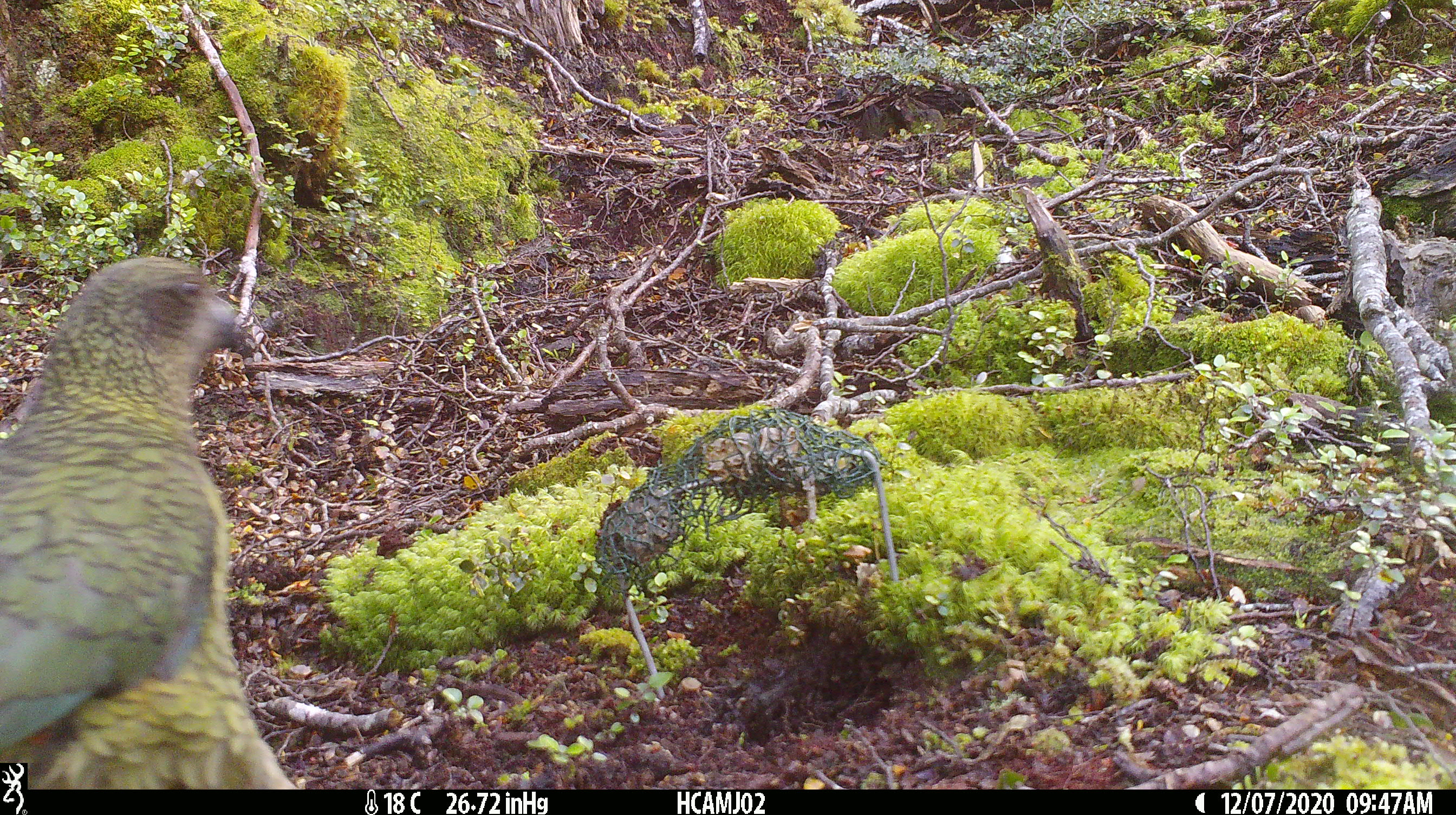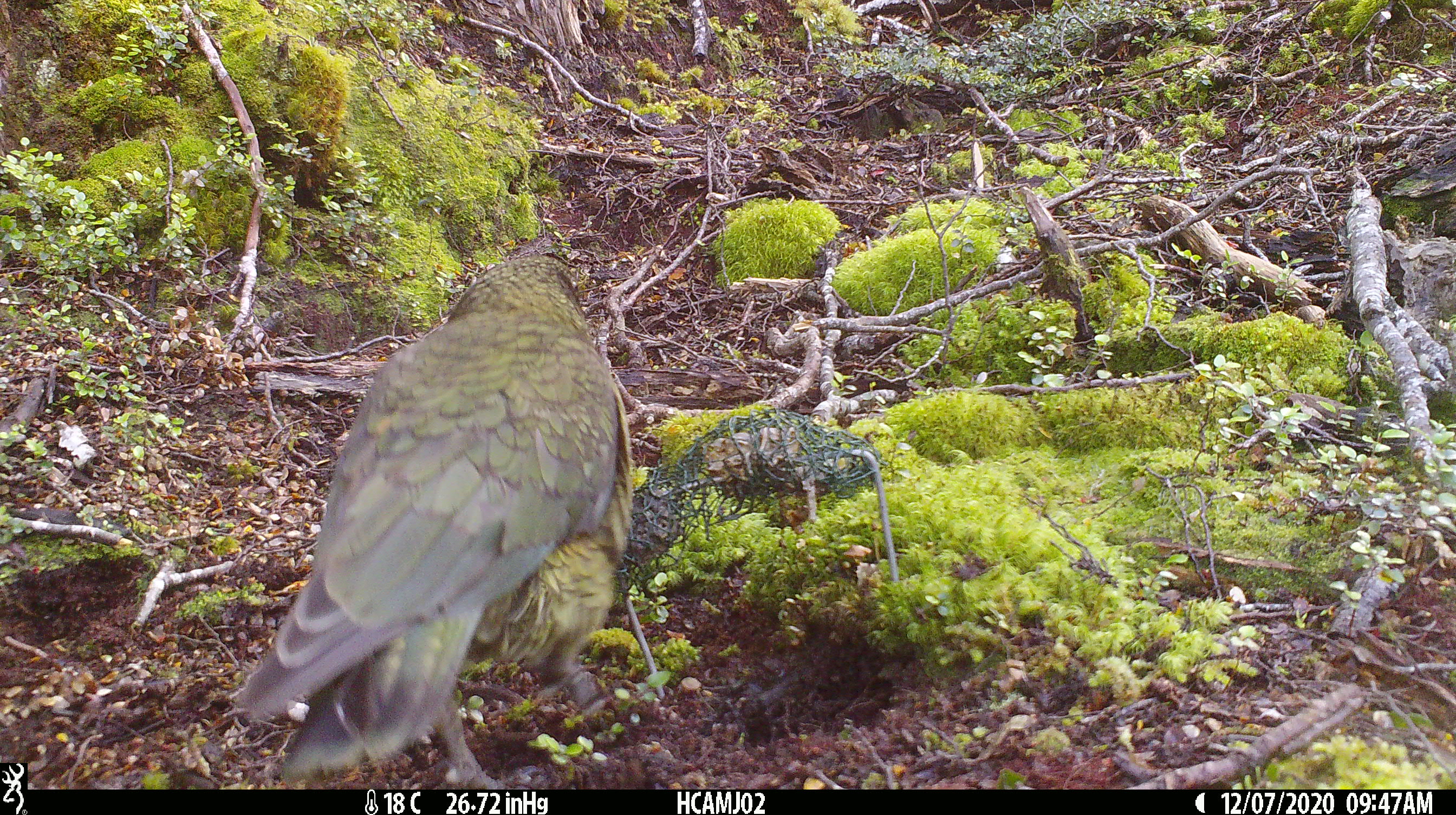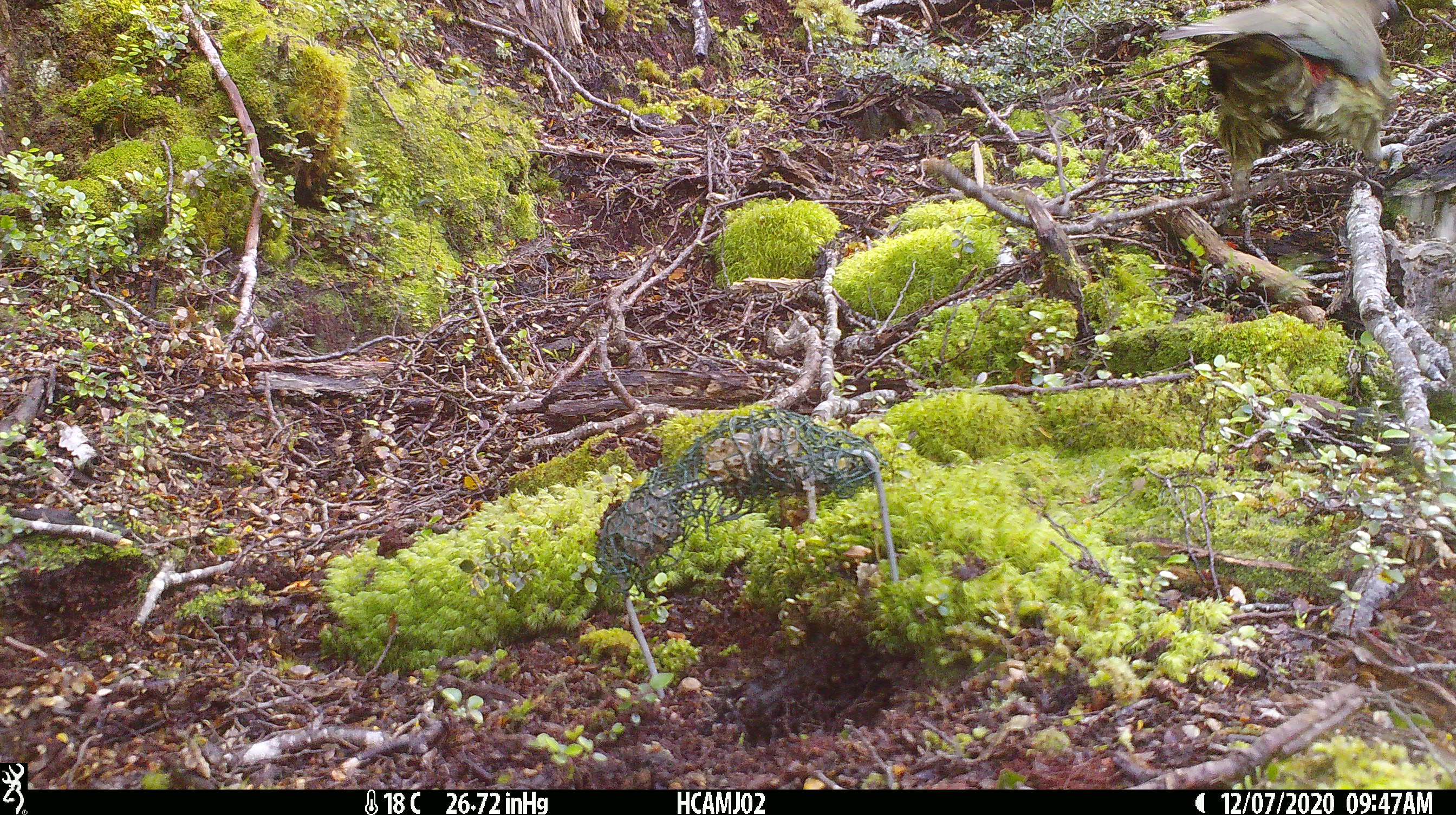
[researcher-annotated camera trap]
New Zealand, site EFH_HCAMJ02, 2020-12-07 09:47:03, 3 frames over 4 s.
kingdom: Animalia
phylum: Chordata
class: Aves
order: Psittaciformes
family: Strigopidae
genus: Nestor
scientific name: Nestor notabilis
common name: kea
Kea (Nestor notabilis).